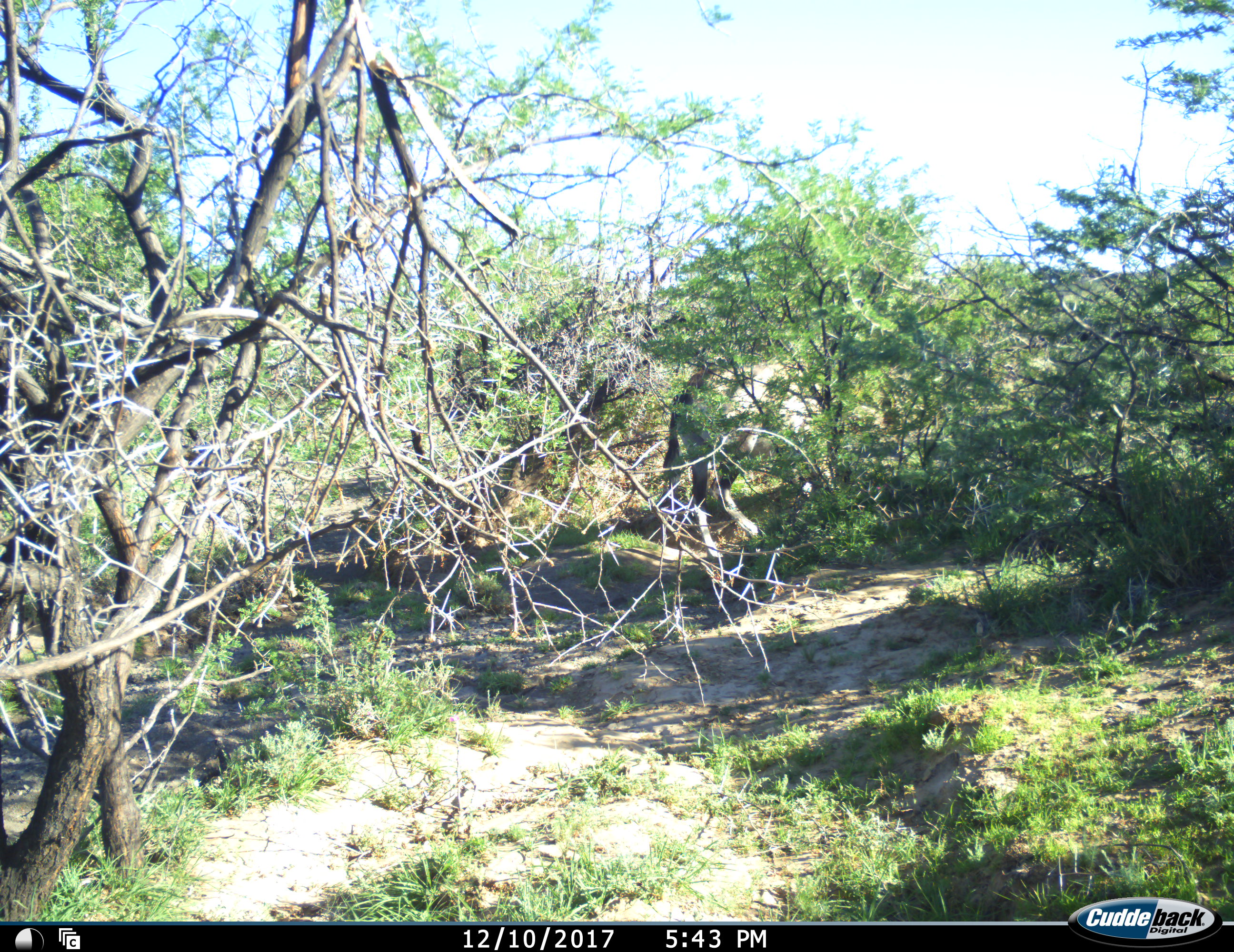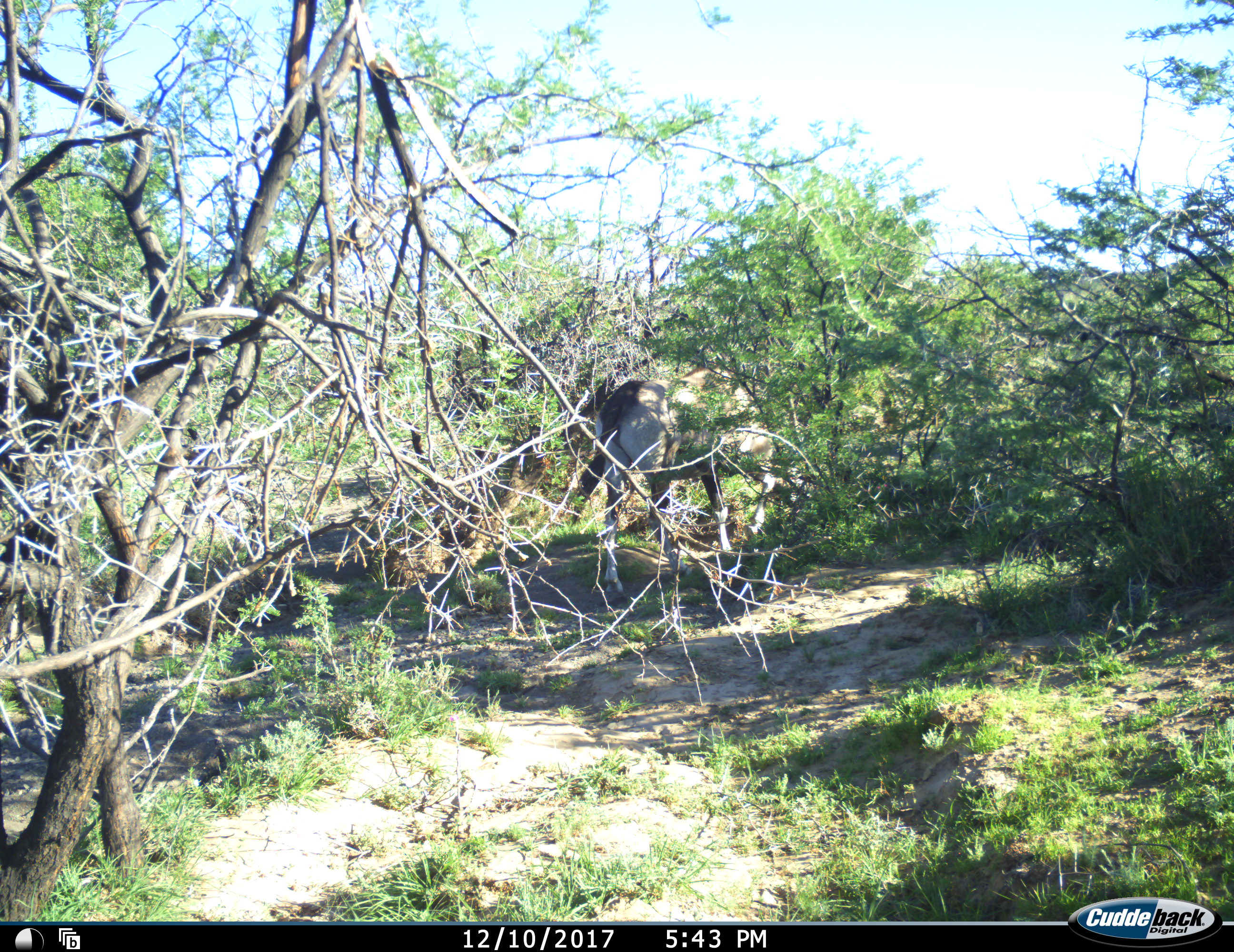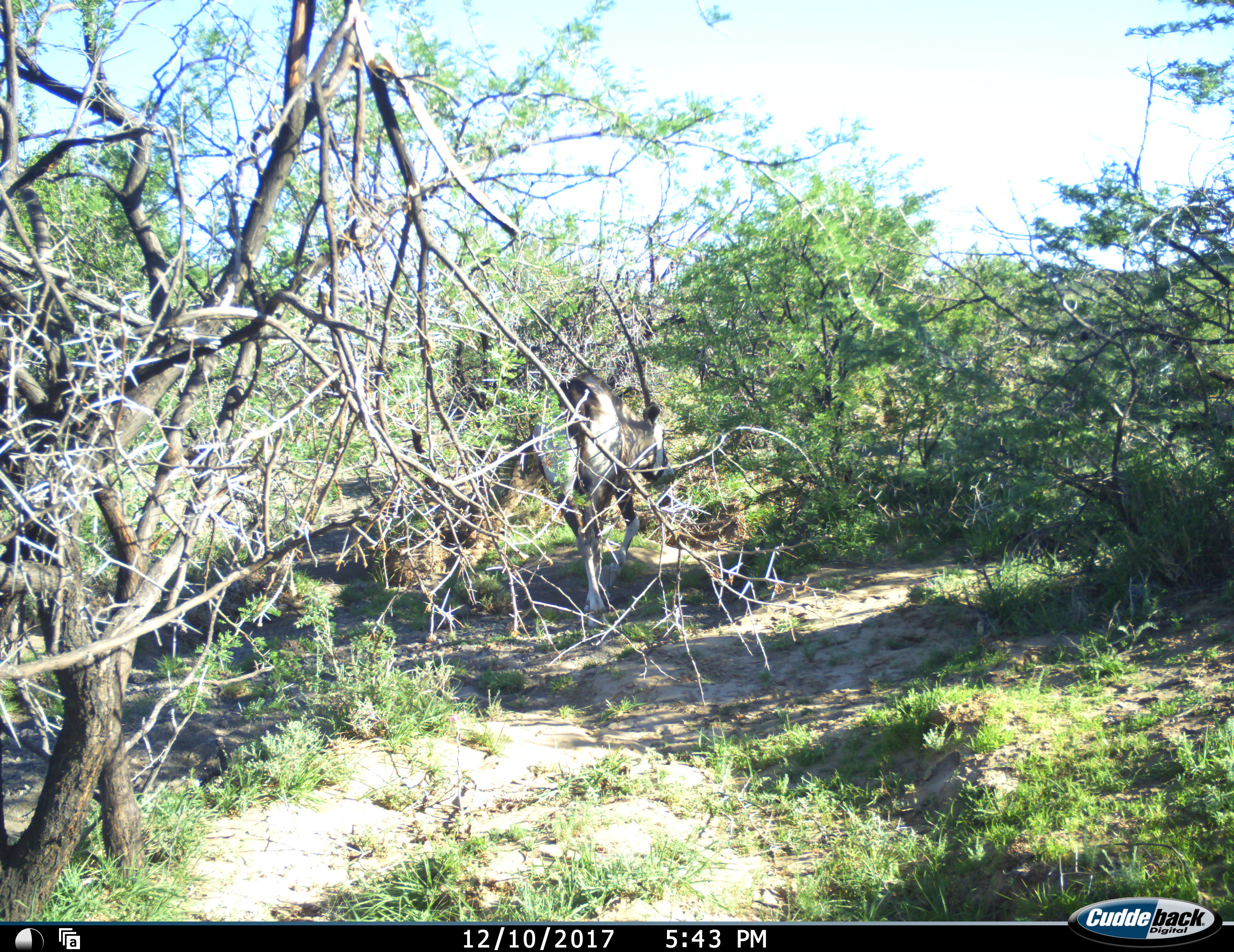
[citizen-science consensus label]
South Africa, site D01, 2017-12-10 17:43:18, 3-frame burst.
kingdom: Animalia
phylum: Chordata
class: Mammalia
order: Artiodactyla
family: Bovidae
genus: Oryx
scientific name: Oryx gazella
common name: gemsbok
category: gemsbokoryx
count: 1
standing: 18%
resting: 0%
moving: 91%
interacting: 0%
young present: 0%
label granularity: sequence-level